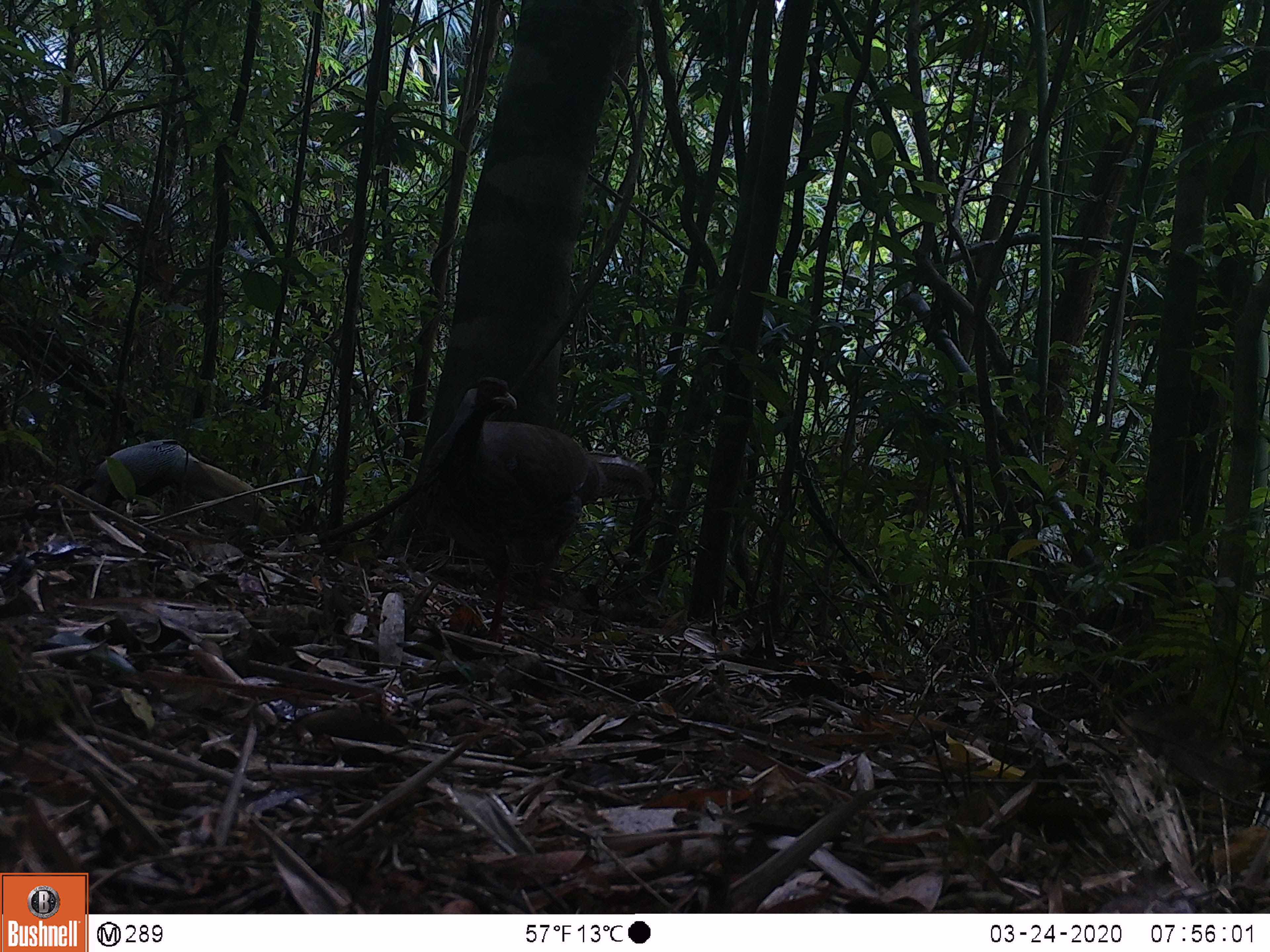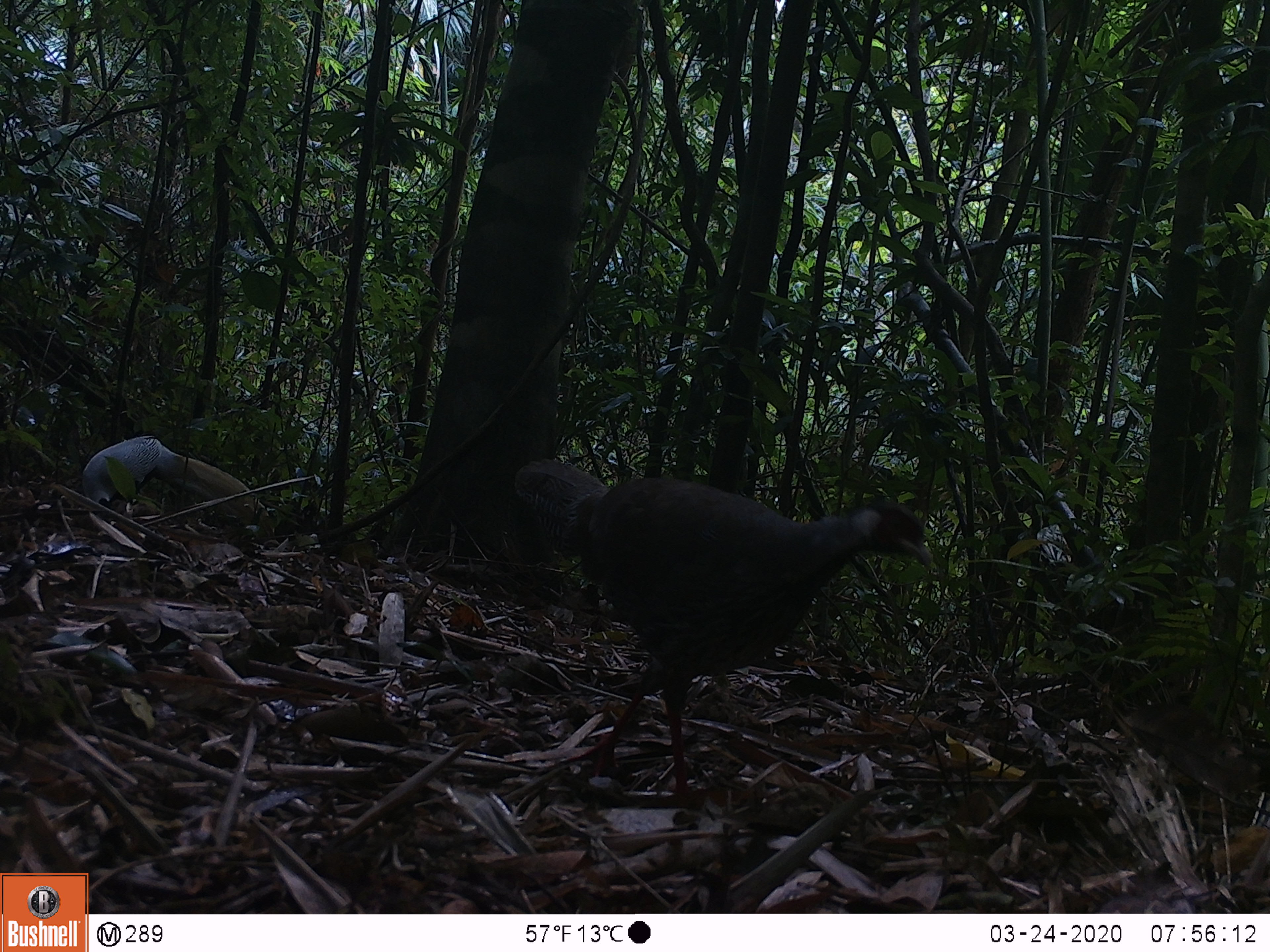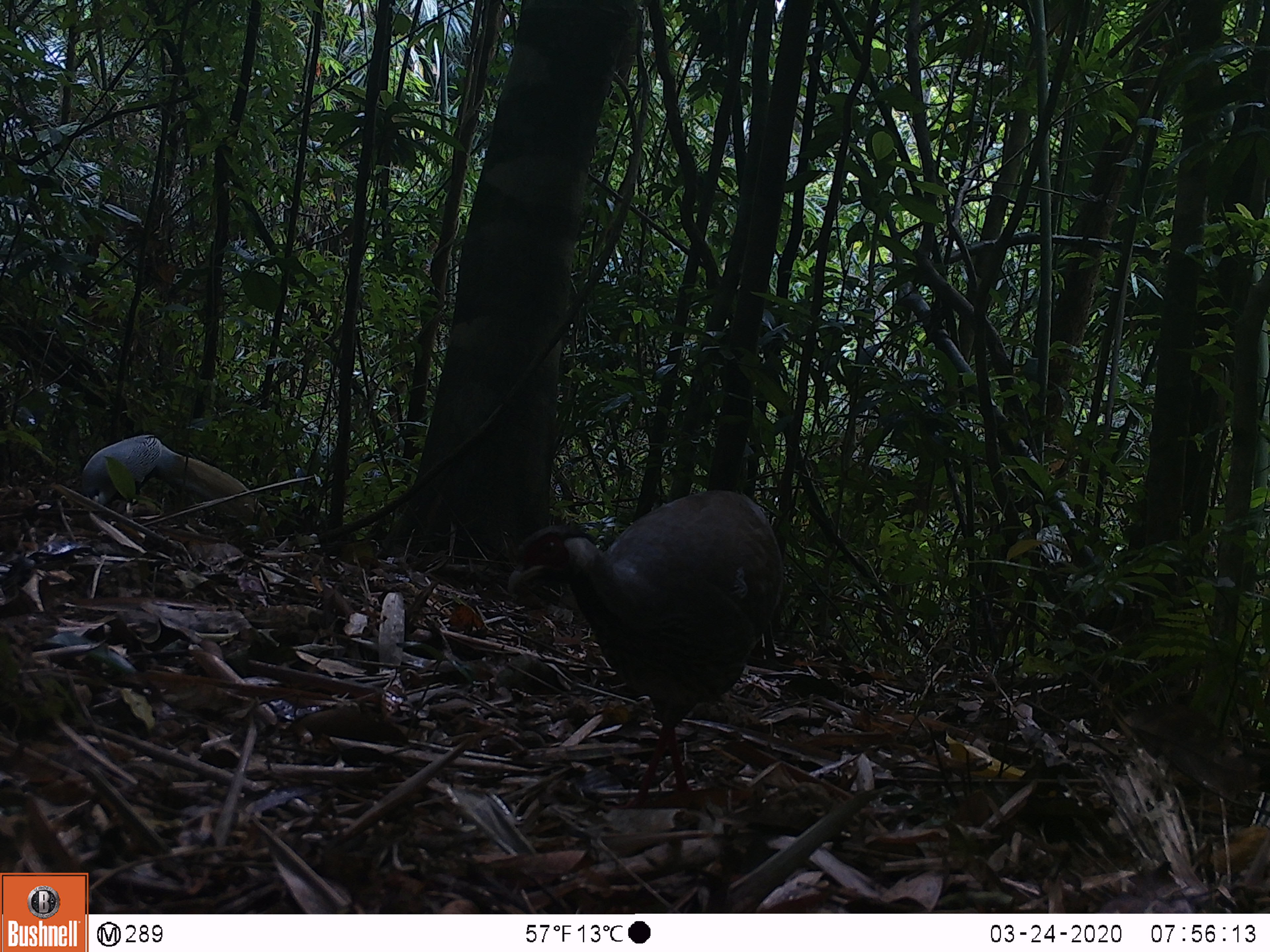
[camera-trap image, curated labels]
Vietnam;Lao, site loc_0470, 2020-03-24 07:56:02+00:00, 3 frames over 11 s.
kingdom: Animalia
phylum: Chordata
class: Aves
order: Galliformes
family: Phasianidae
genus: Lophura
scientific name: Lophura nycthemera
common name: silver pheasant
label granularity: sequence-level